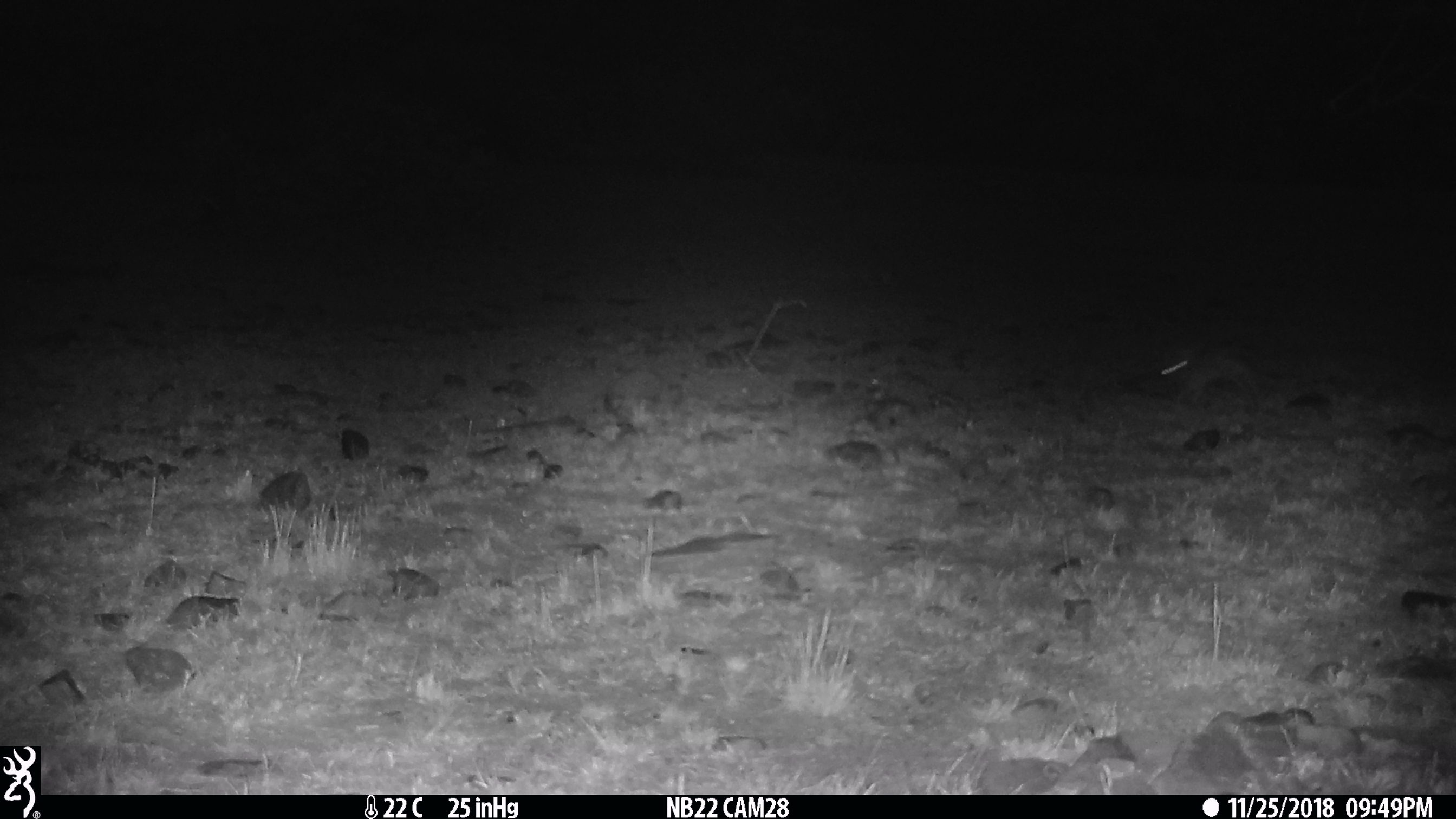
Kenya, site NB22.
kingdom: Animalia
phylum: Chordata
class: Mammalia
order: Lagomorpha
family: Leporidae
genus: Lepus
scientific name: Lepus capensis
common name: cape hare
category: hare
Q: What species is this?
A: Hare (cape hare) (Lepus capensis).